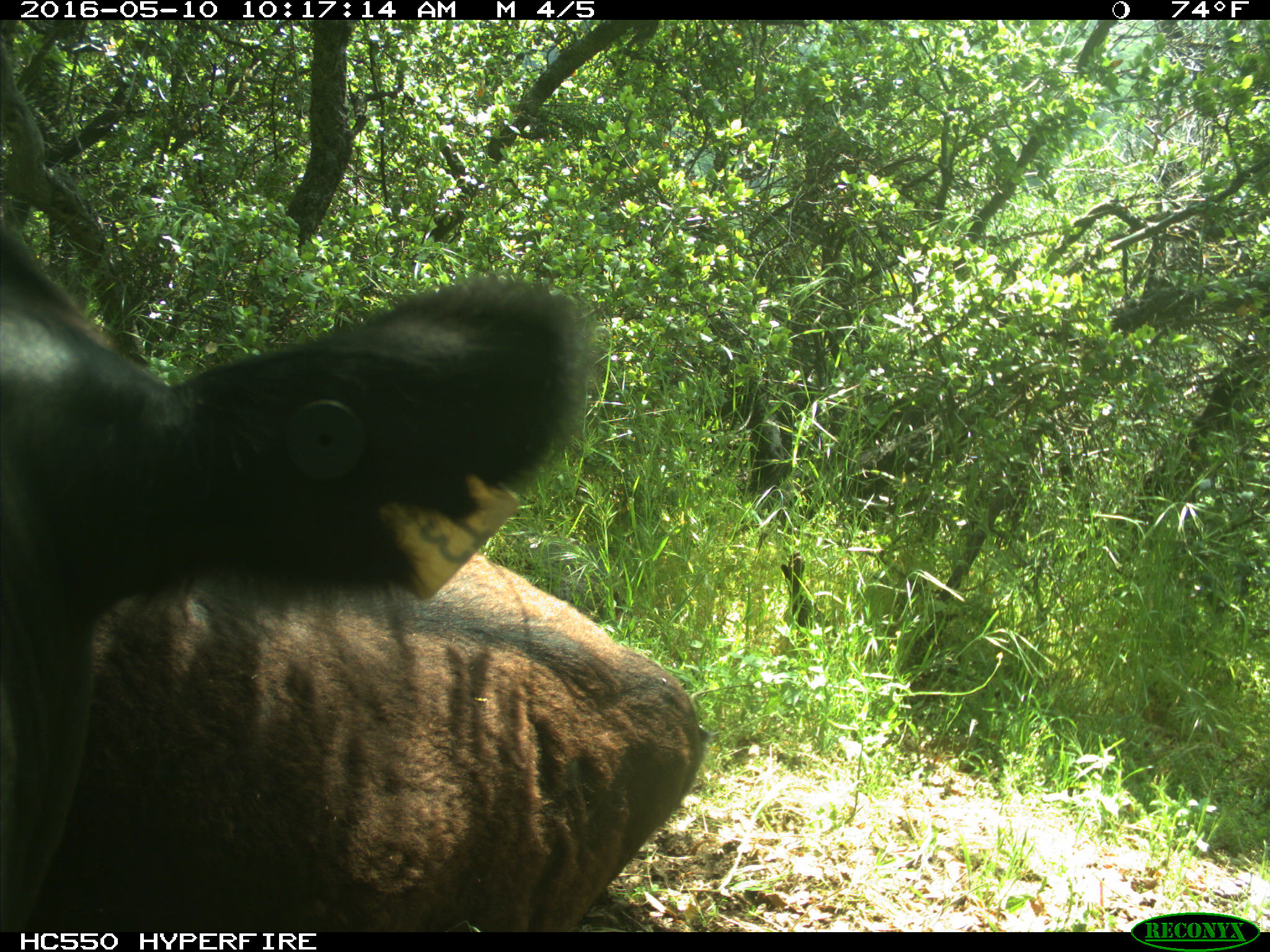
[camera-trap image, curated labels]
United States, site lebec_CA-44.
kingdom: Animalia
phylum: Chordata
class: Mammalia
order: Artiodactyla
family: Bovidae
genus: Bos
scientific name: Bos taurus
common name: domestic cow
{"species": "Bos taurus (domestic cow)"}